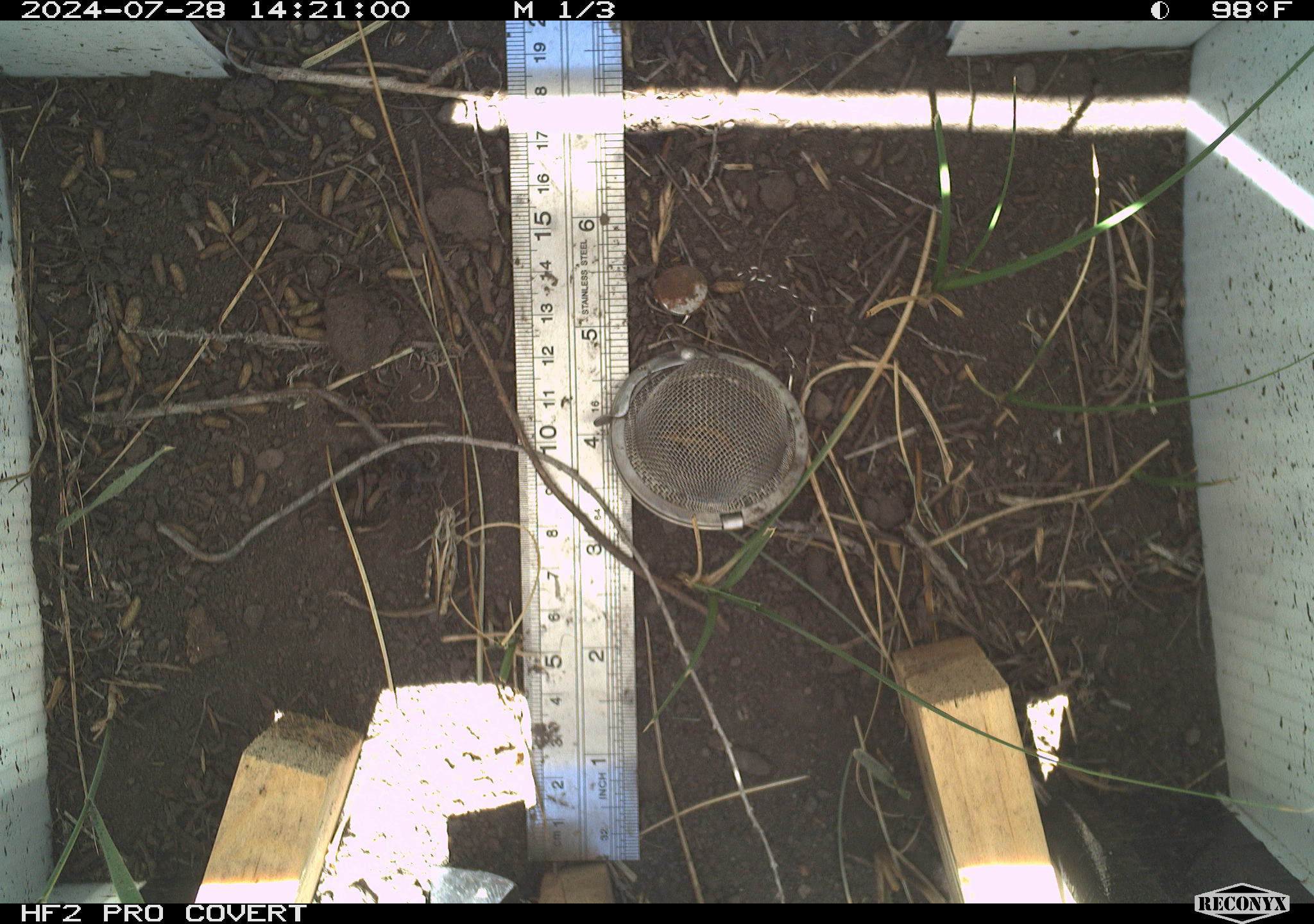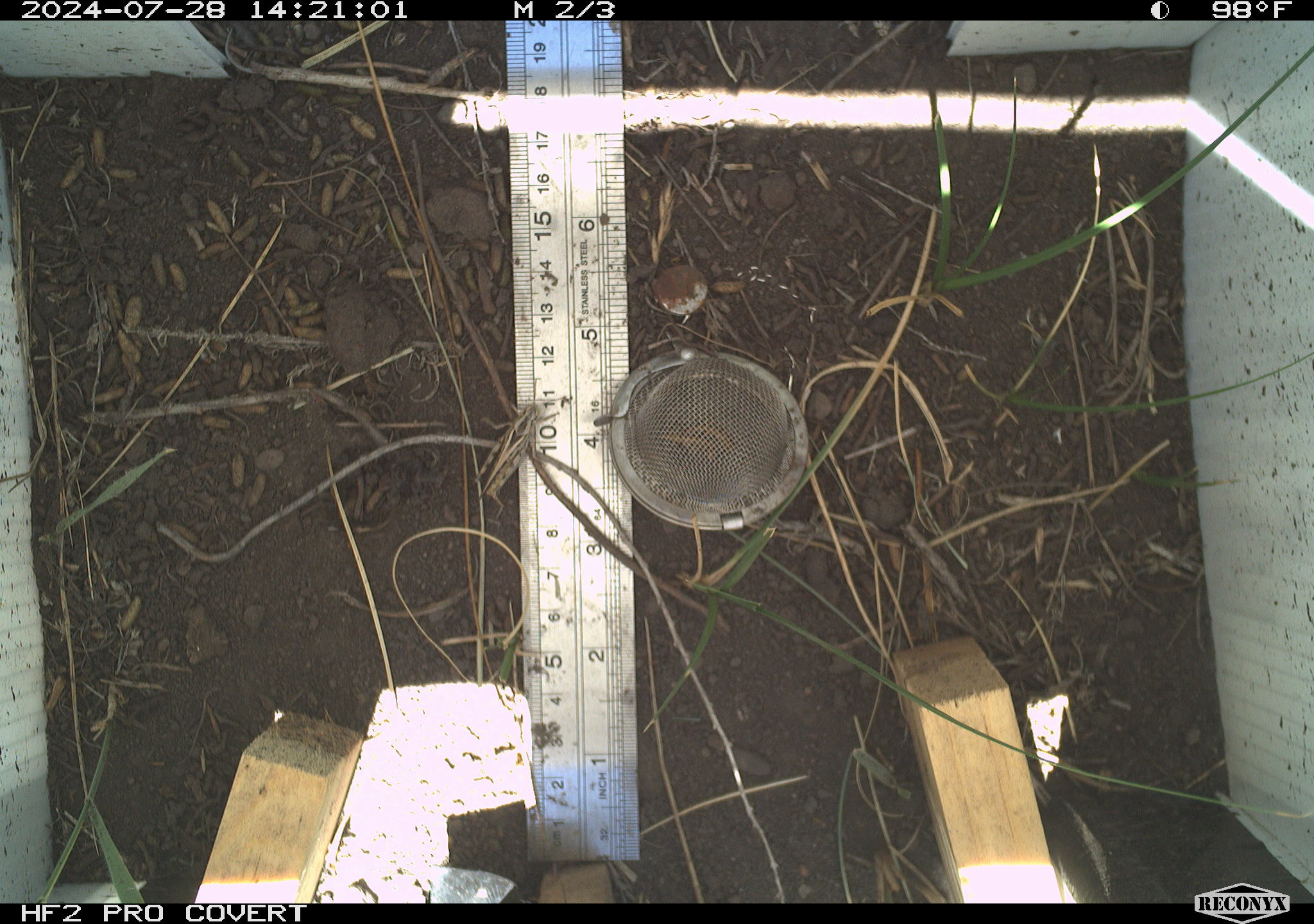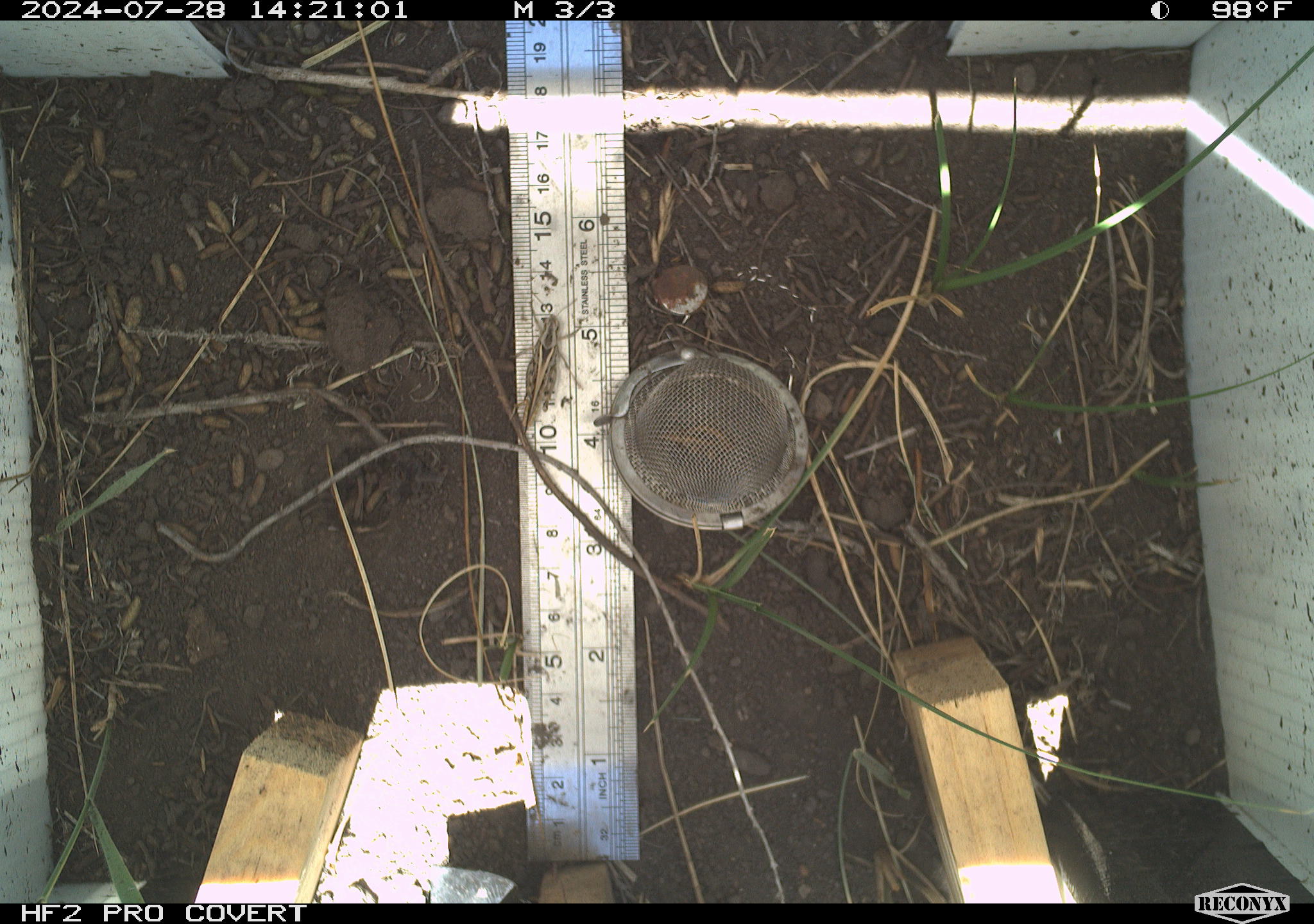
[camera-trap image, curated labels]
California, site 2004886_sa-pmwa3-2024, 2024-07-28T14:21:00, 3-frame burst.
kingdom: Animalia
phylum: Arthropoda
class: Insecta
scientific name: Insecta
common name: insect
Insect (Insecta).